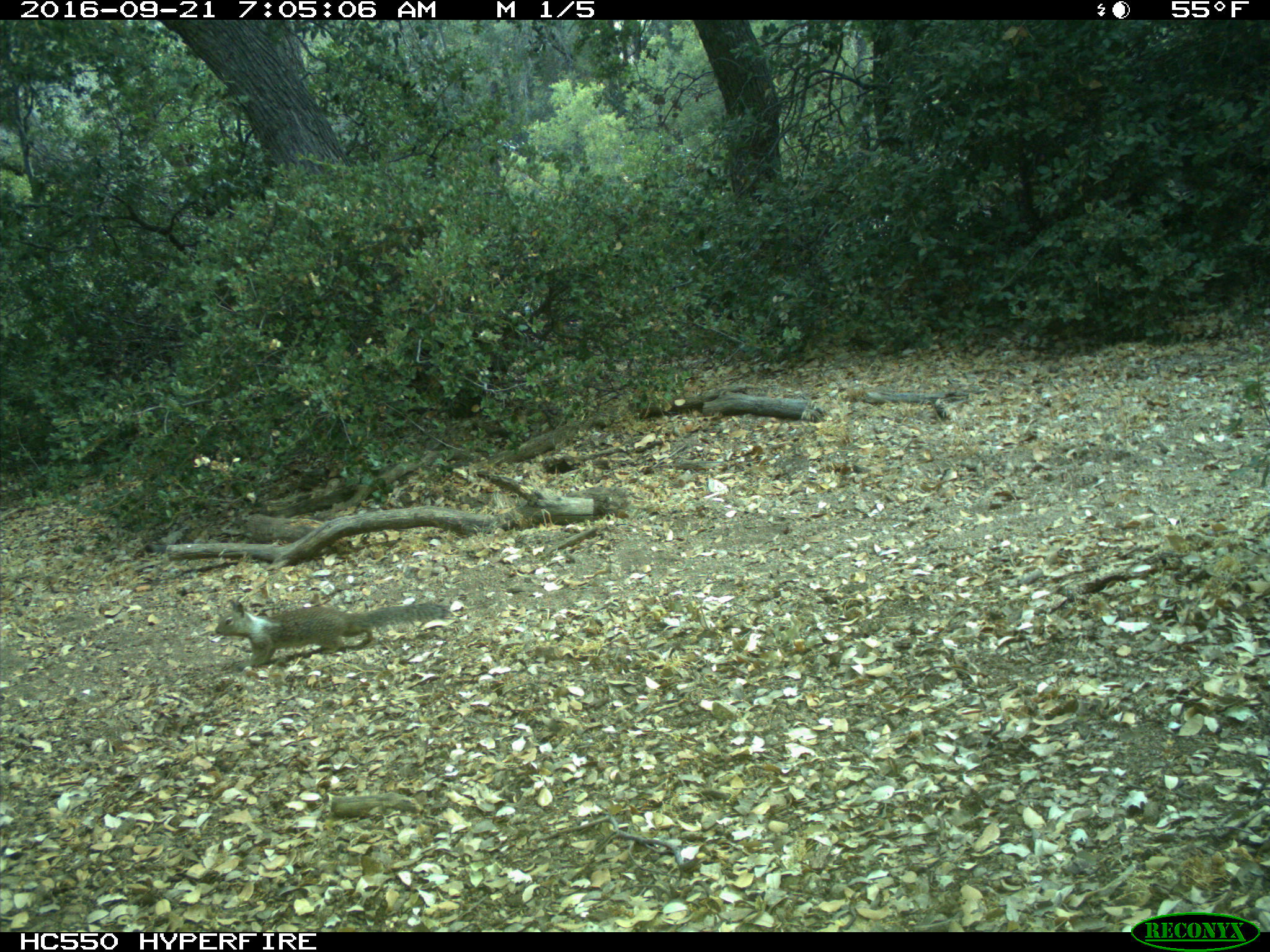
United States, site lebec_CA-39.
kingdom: Animalia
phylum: Chordata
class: Mammalia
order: Rodentia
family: Sciuridae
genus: Otospermophilus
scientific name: Otospermophilus beecheyi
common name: california ground squirrel